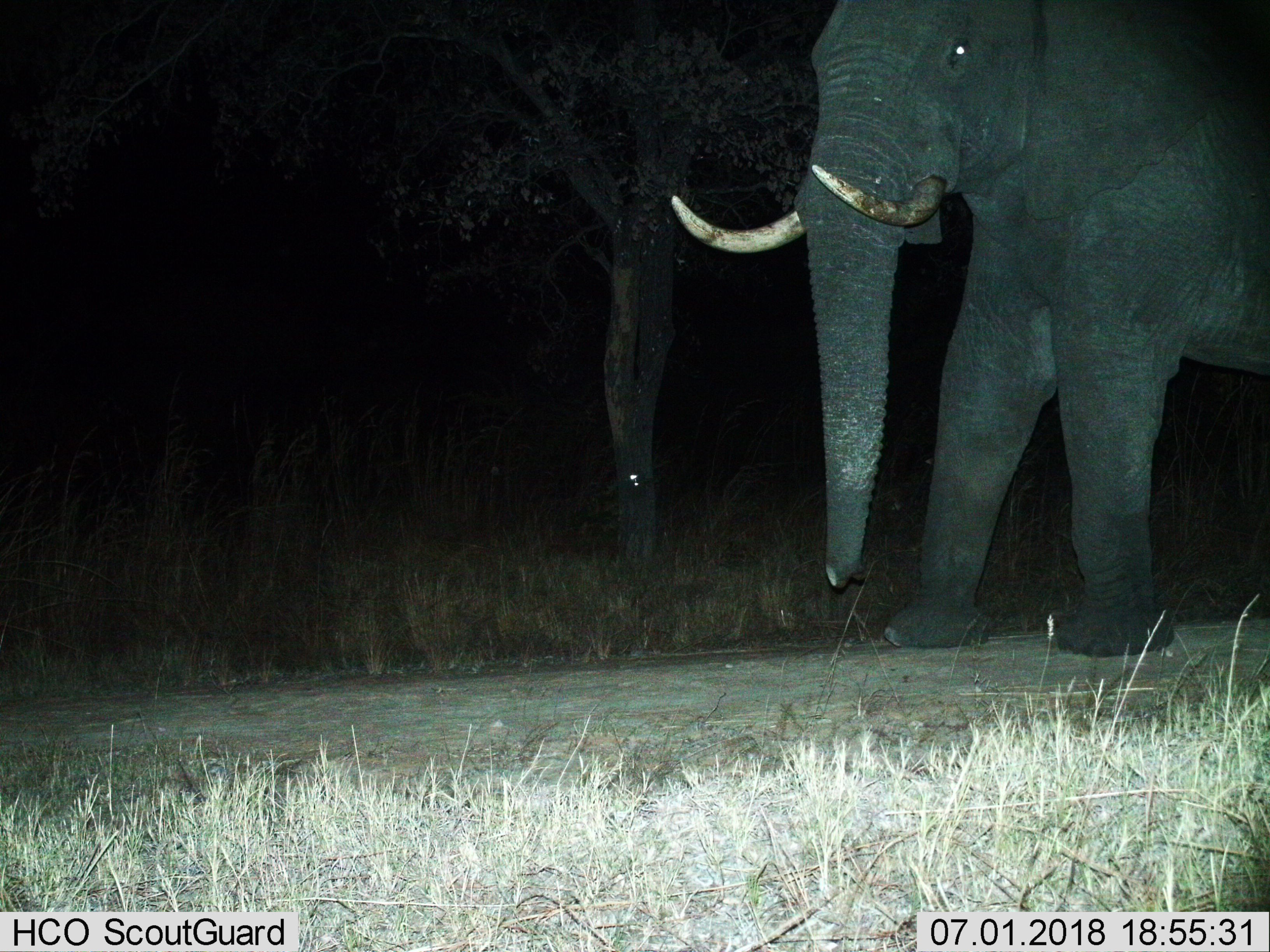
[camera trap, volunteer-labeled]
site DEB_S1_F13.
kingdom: Animalia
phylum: Chordata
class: Mammalia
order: Proboscidea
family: Elephantidae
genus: Loxodonta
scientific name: Loxodonta africana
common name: african bush elephant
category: elephant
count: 1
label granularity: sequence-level